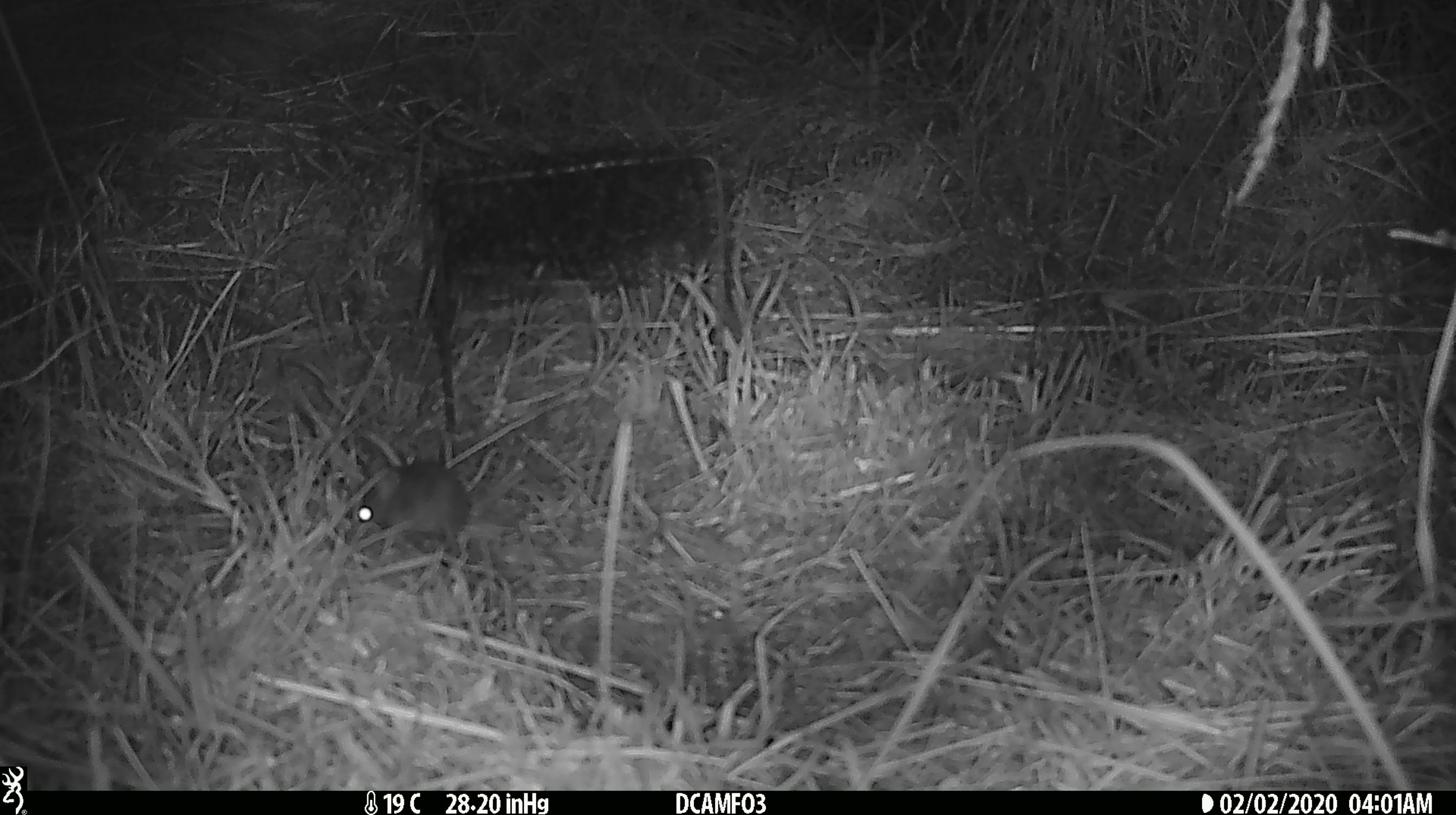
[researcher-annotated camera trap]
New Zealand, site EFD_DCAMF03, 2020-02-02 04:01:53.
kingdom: Animalia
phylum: Chordata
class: Mammalia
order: Rodentia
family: Muridae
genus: Mus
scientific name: Mus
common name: mouse